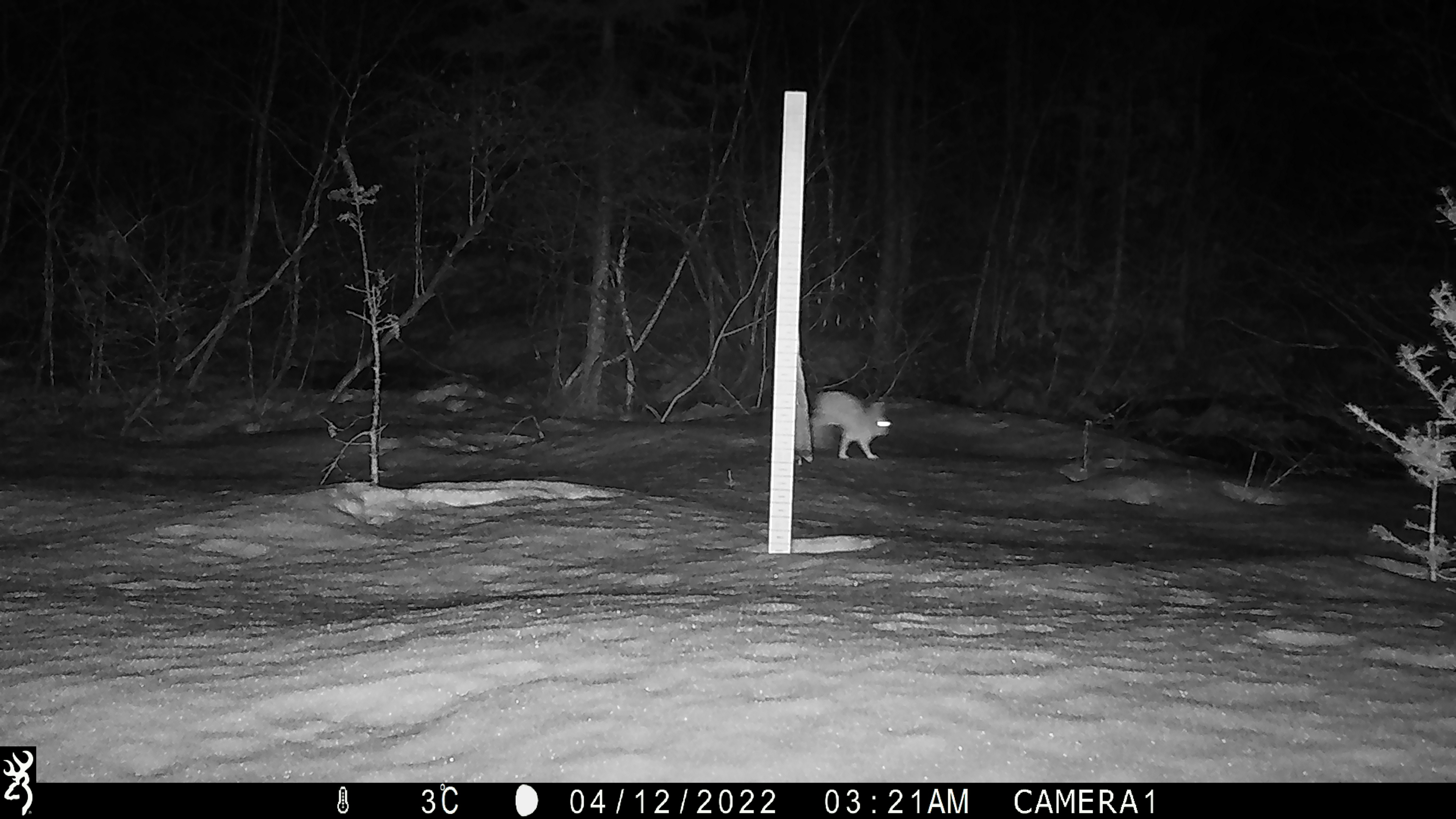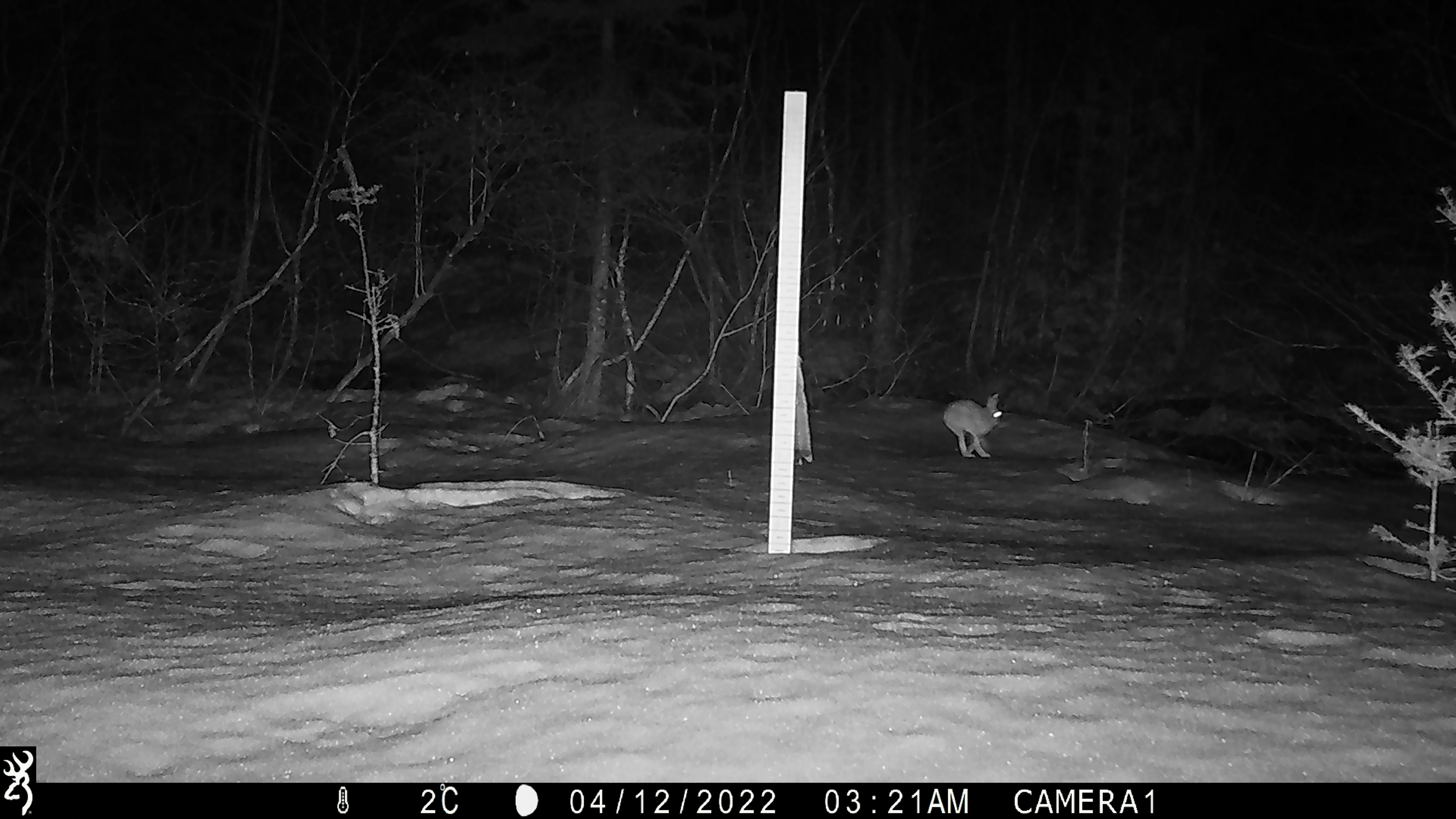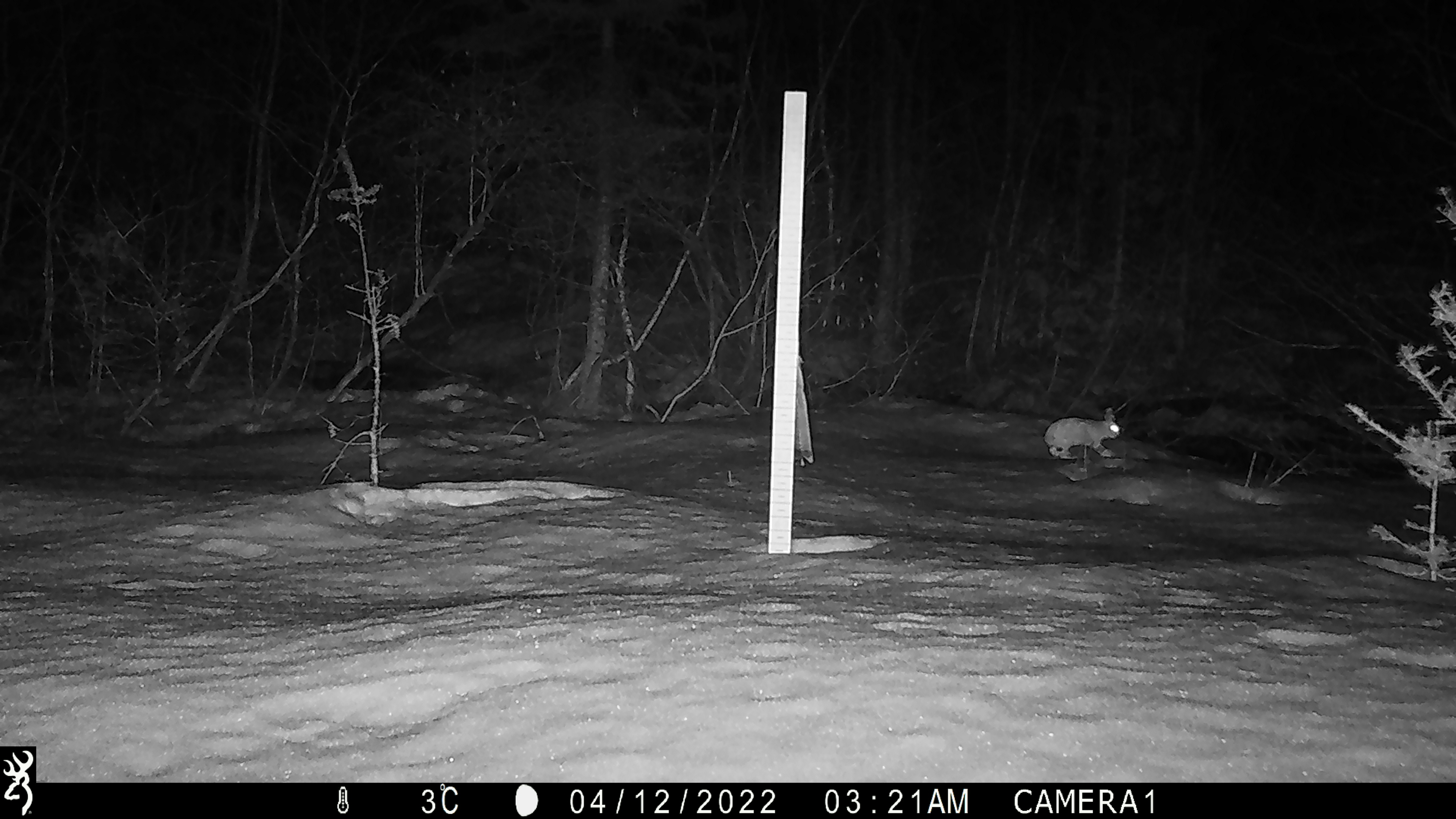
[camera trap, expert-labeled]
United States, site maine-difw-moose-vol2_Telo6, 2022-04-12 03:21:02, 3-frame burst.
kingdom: Animalia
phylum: Chordata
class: Mammalia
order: Lagomorpha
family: Leporidae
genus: Lepus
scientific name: Lepus americanus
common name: snowshoe hare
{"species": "snowshoe hare (Lepus americanus)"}